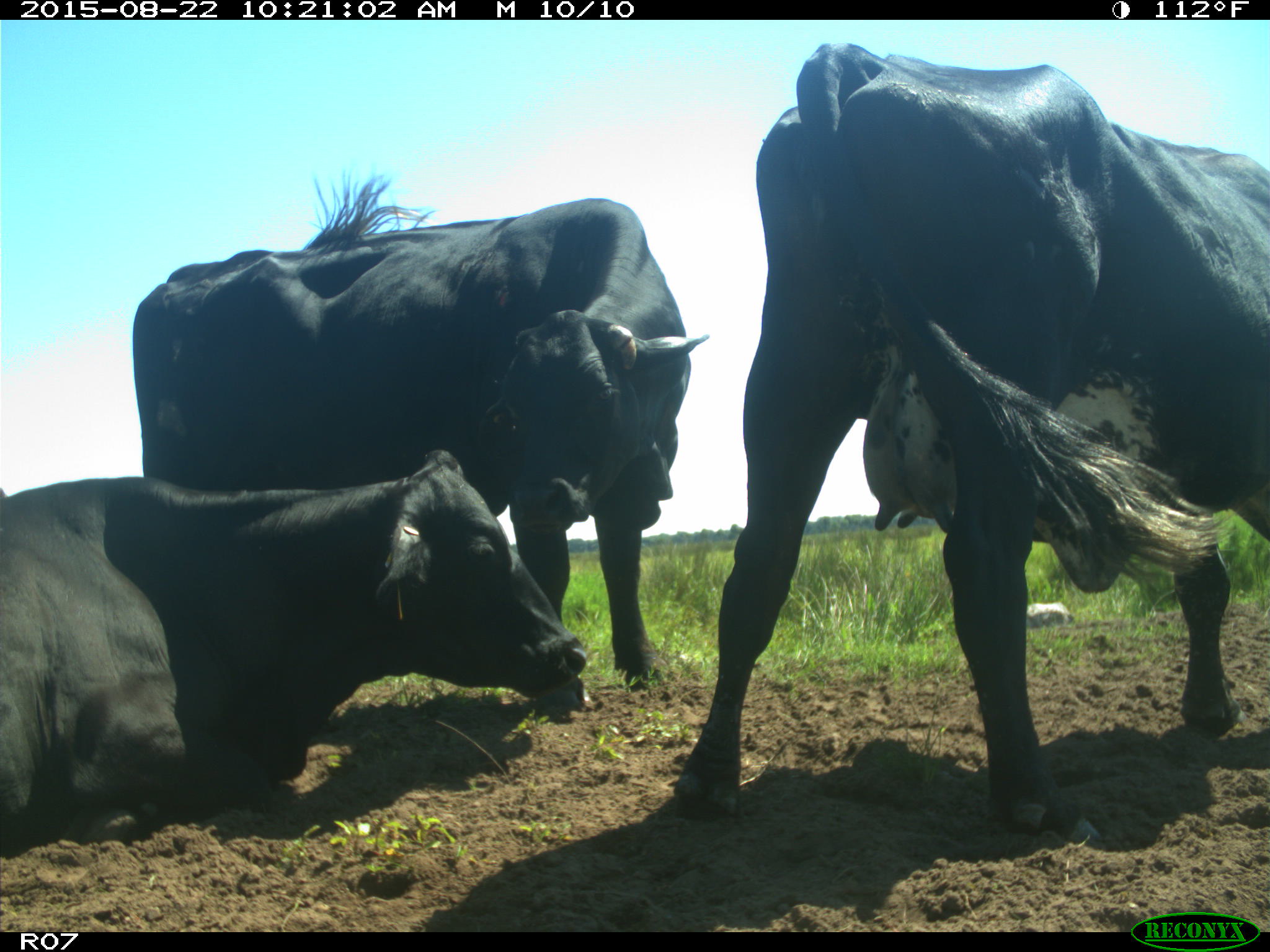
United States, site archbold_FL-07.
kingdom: Animalia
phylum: Chordata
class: Mammalia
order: Artiodactyla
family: Bovidae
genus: Bos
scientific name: Bos taurus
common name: domestic cow